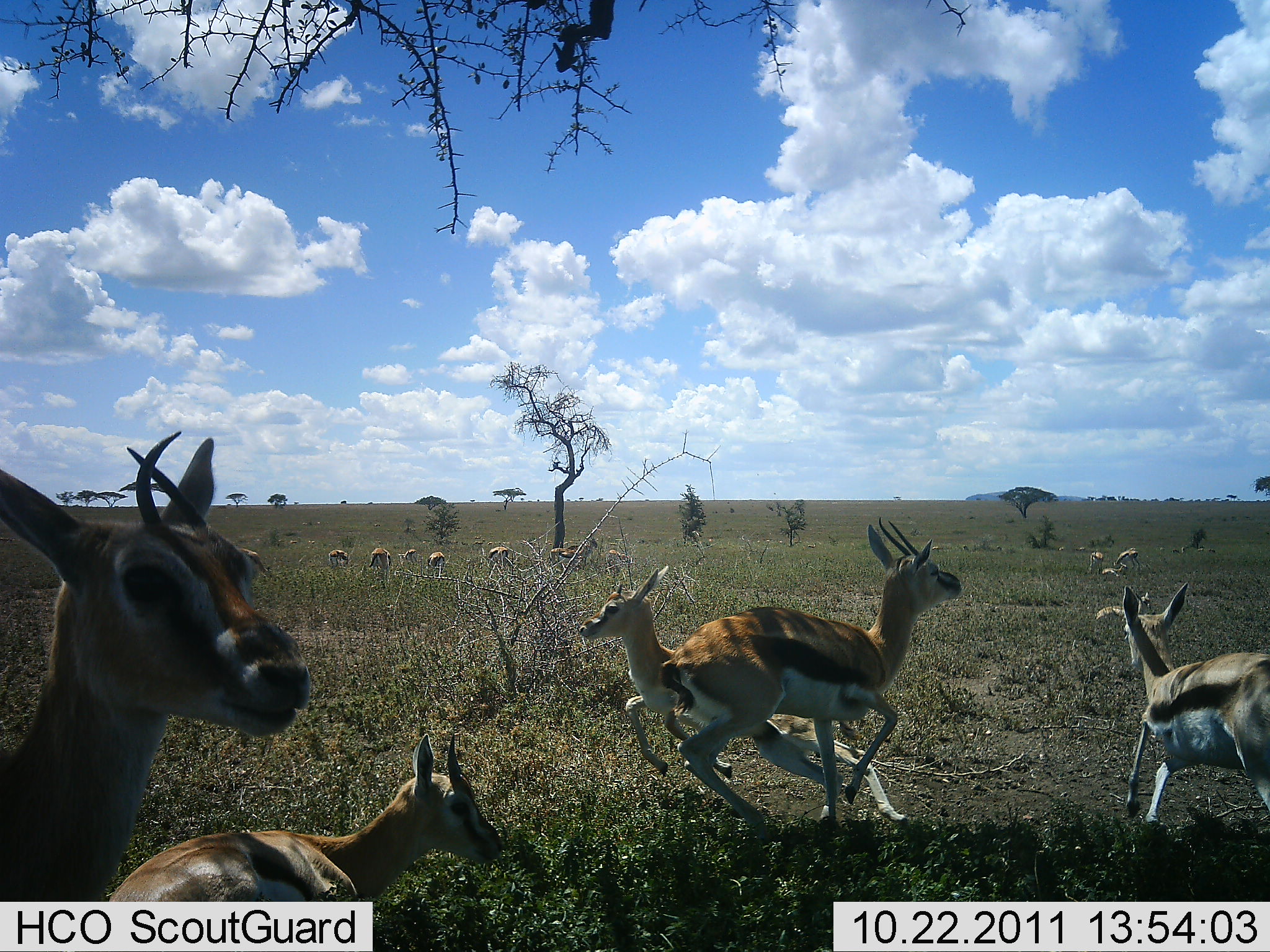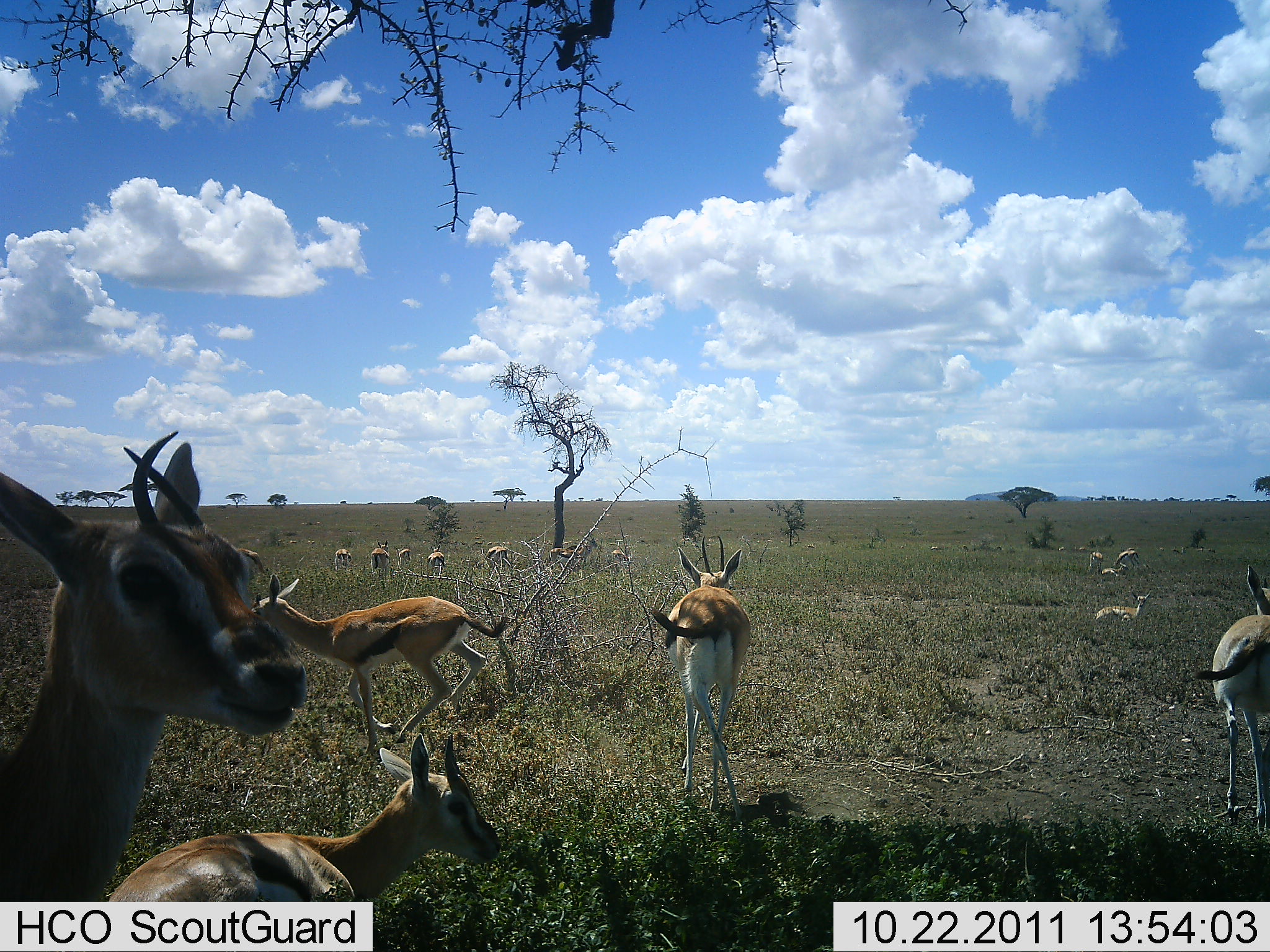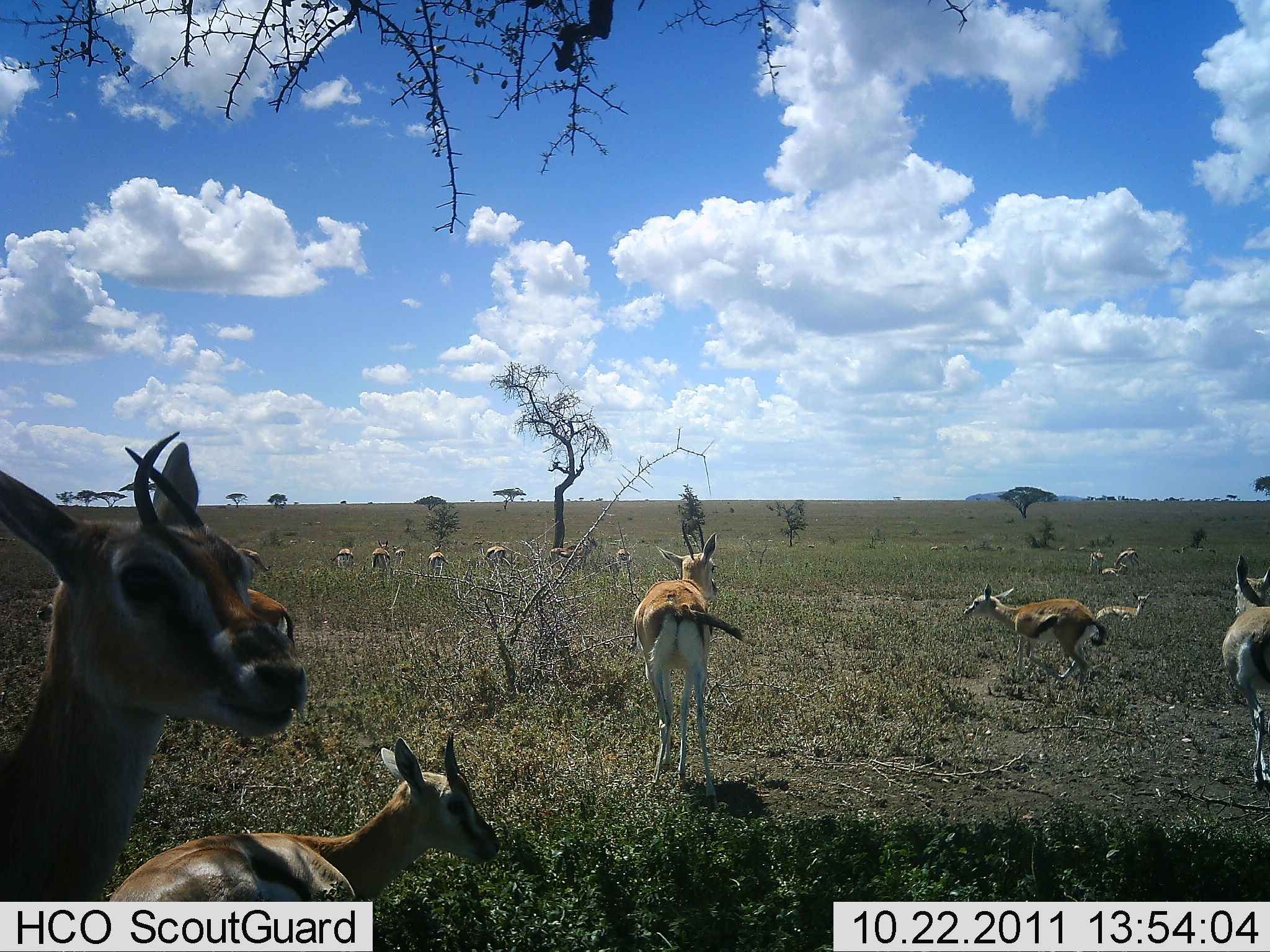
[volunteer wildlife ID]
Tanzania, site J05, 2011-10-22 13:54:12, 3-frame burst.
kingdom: Animalia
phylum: Chordata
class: Mammalia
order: Artiodactyla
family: Bovidae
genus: Eudorcas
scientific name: Eudorcas thomsonii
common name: thomson's gazelle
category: gazellethomsons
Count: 11-50.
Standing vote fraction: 81%.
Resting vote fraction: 75%.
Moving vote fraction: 81%.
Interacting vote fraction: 25%.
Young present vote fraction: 19%.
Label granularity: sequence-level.